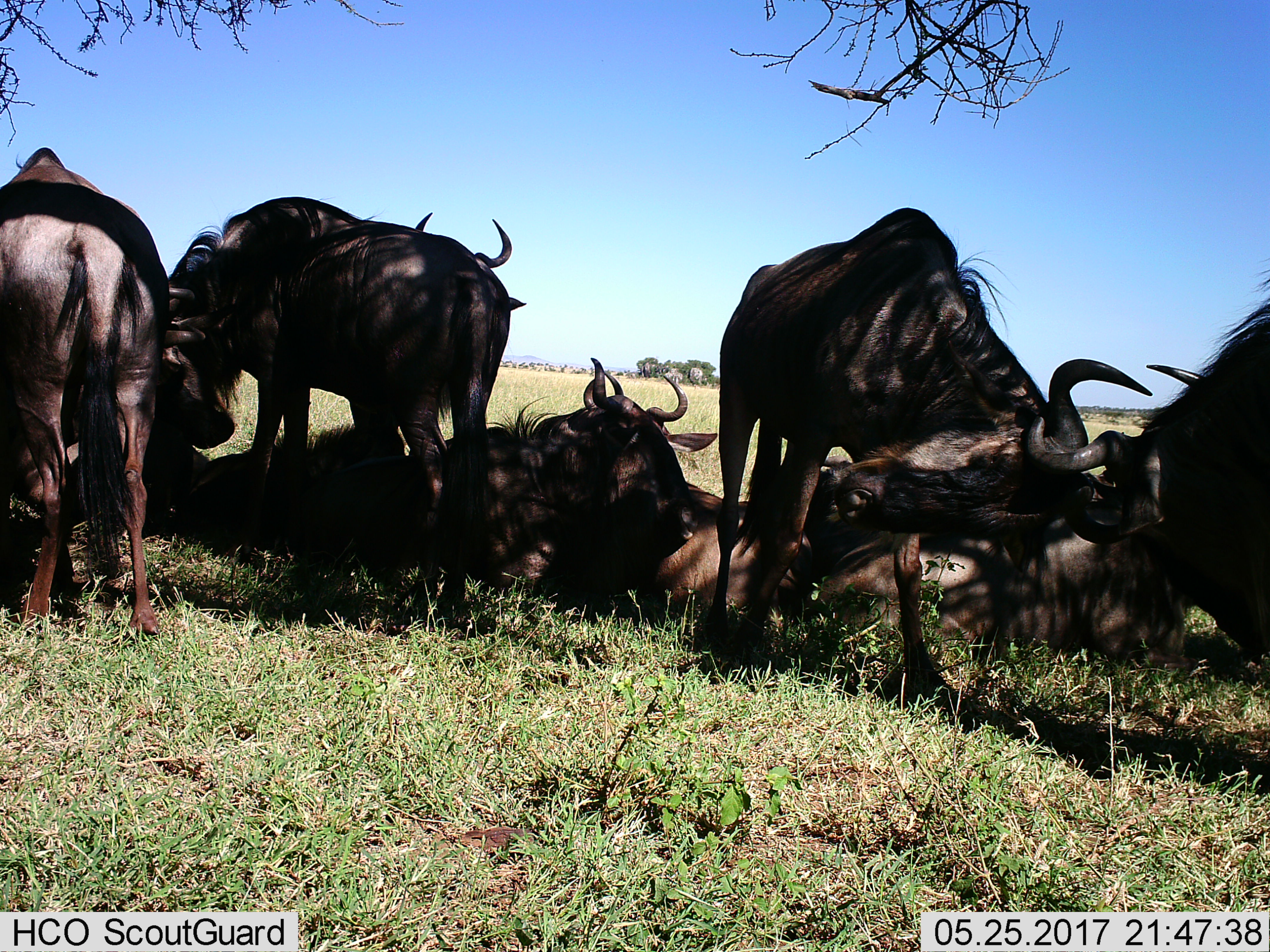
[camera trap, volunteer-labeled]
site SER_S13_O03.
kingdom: Animalia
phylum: Chordata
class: Mammalia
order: Artiodactyla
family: Bovidae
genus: Connochaetes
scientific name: Connochaetes taurinus taurinus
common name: blue wildebeest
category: wildebeestblue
Wildebeestblue (blue wildebeest) (Connochaetes taurinus taurinus), count 8. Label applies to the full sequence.